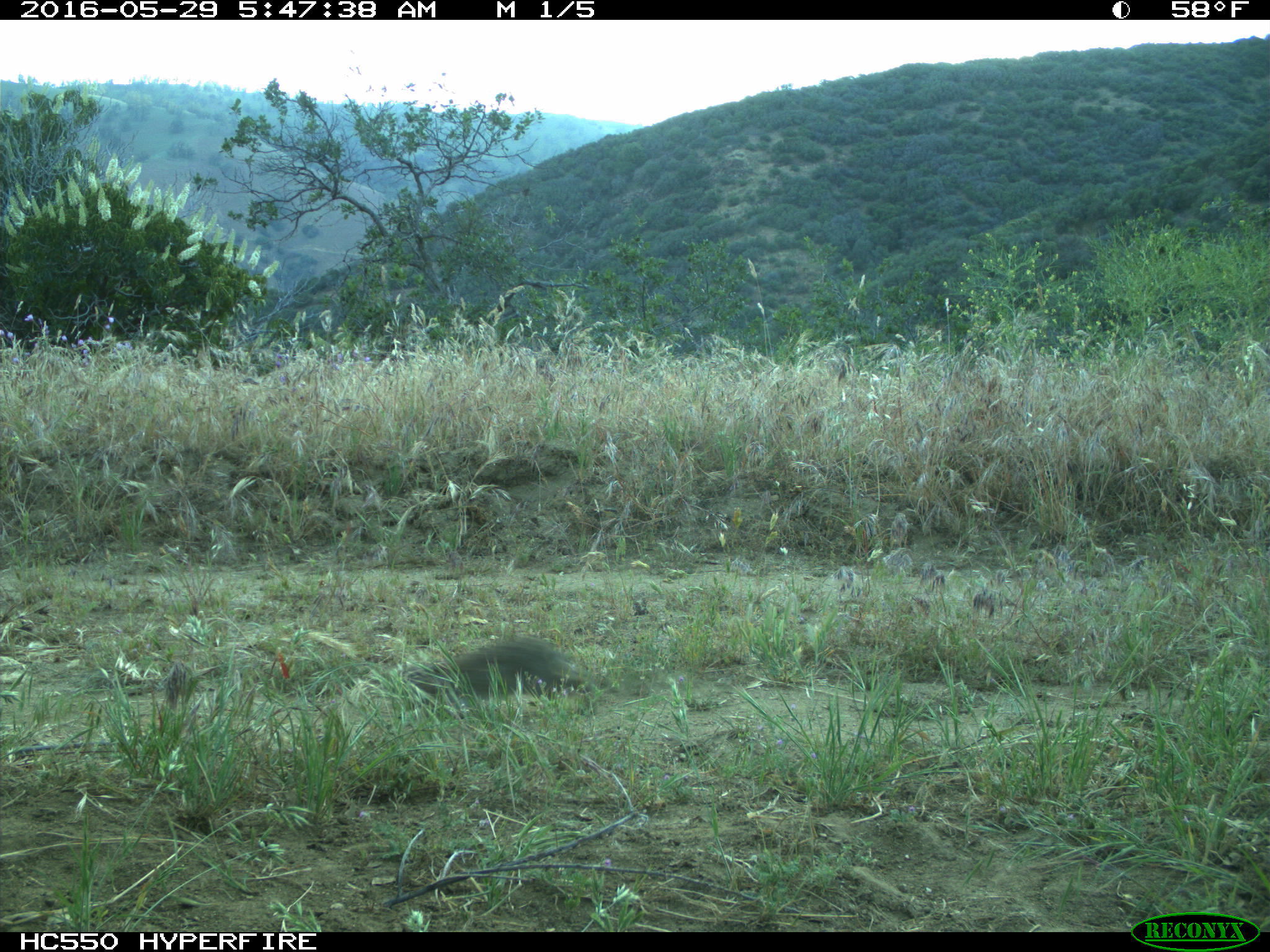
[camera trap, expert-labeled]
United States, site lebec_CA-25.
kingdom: Animalia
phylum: Chordata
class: Mammalia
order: Lagomorpha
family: Leporidae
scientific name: Leporidae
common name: rabbits and hares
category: unidentified rabbit